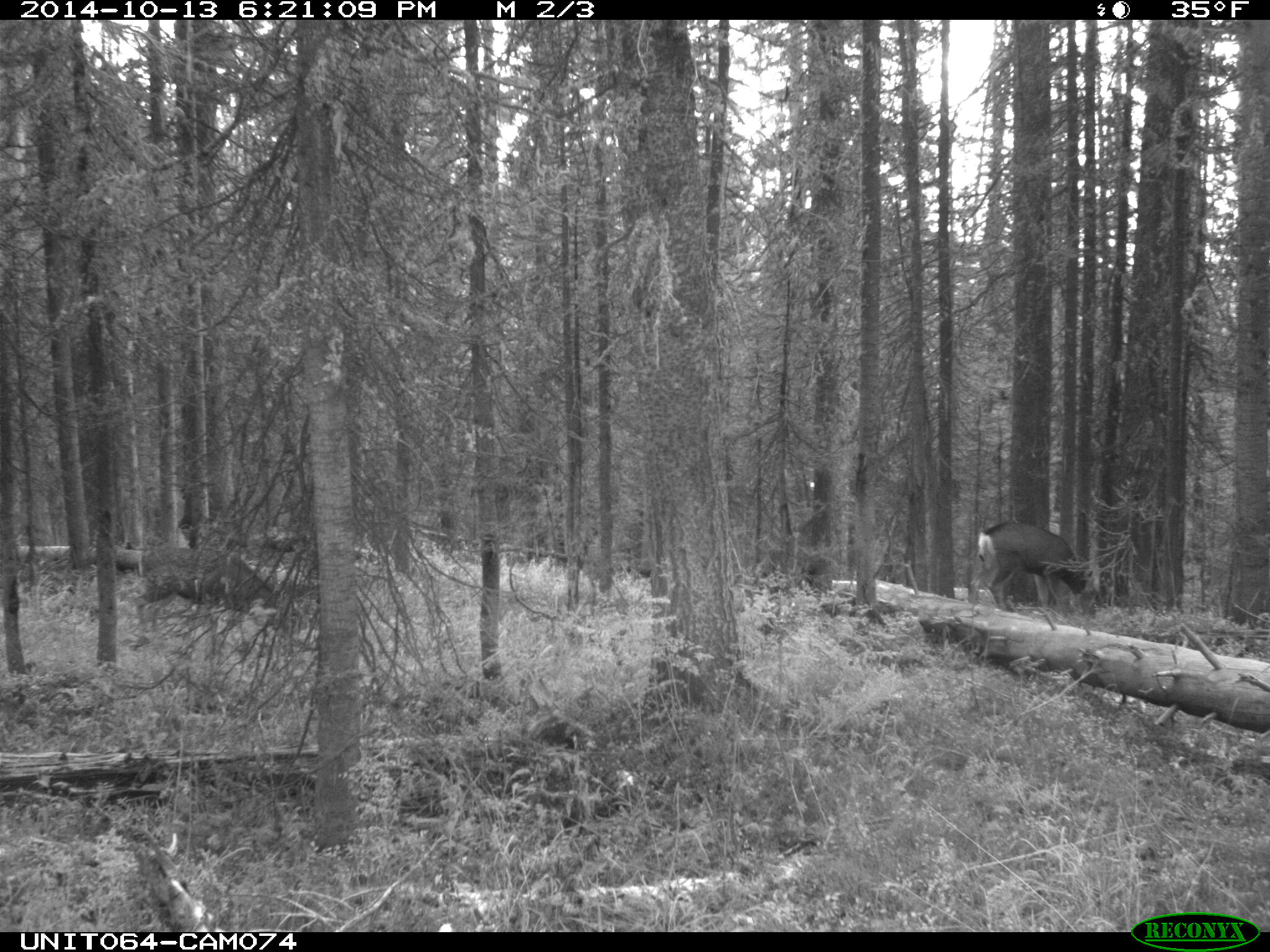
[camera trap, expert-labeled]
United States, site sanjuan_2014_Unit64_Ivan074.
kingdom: Animalia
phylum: Chordata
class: Mammalia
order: Artiodactyla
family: Cervidae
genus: Odocoileus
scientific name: Odocoileus hemionus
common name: mule deer